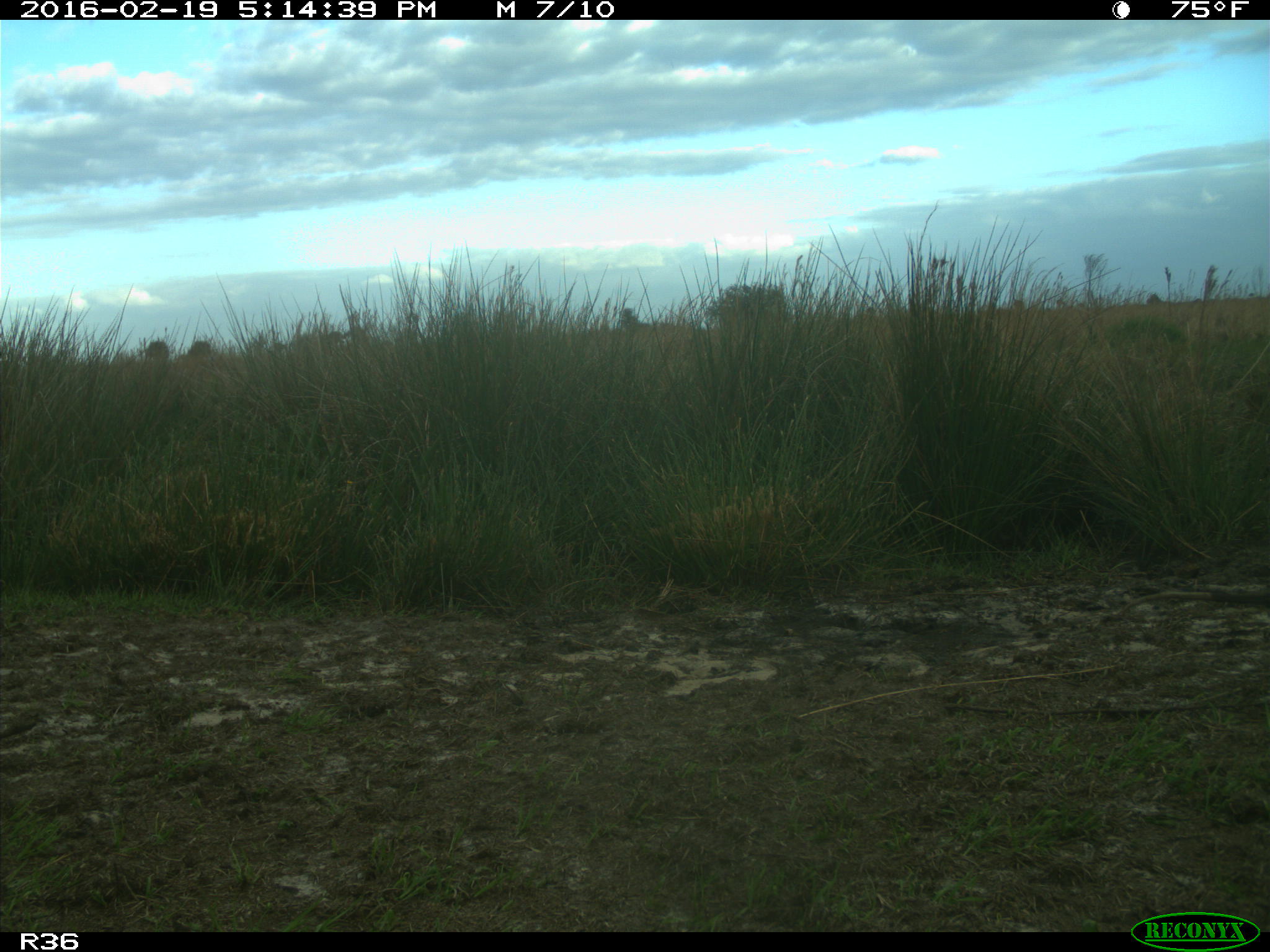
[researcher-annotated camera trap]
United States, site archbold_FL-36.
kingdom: Animalia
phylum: Chordata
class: Mammalia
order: Didelphimorphia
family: Didelphidae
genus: Didelphis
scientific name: Didelphis virginiana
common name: virginia opossum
Didelphis virginiana (virginia opossum).